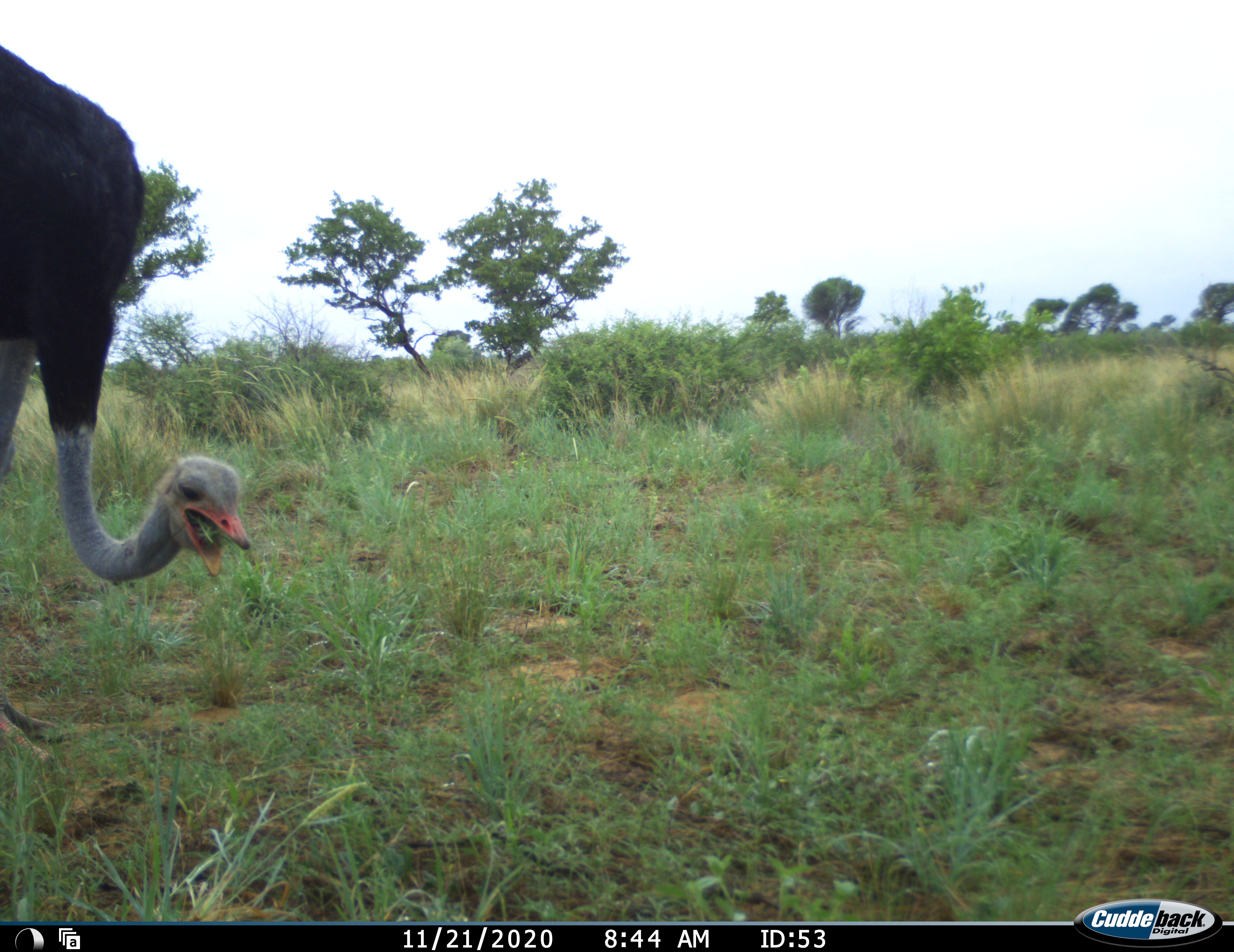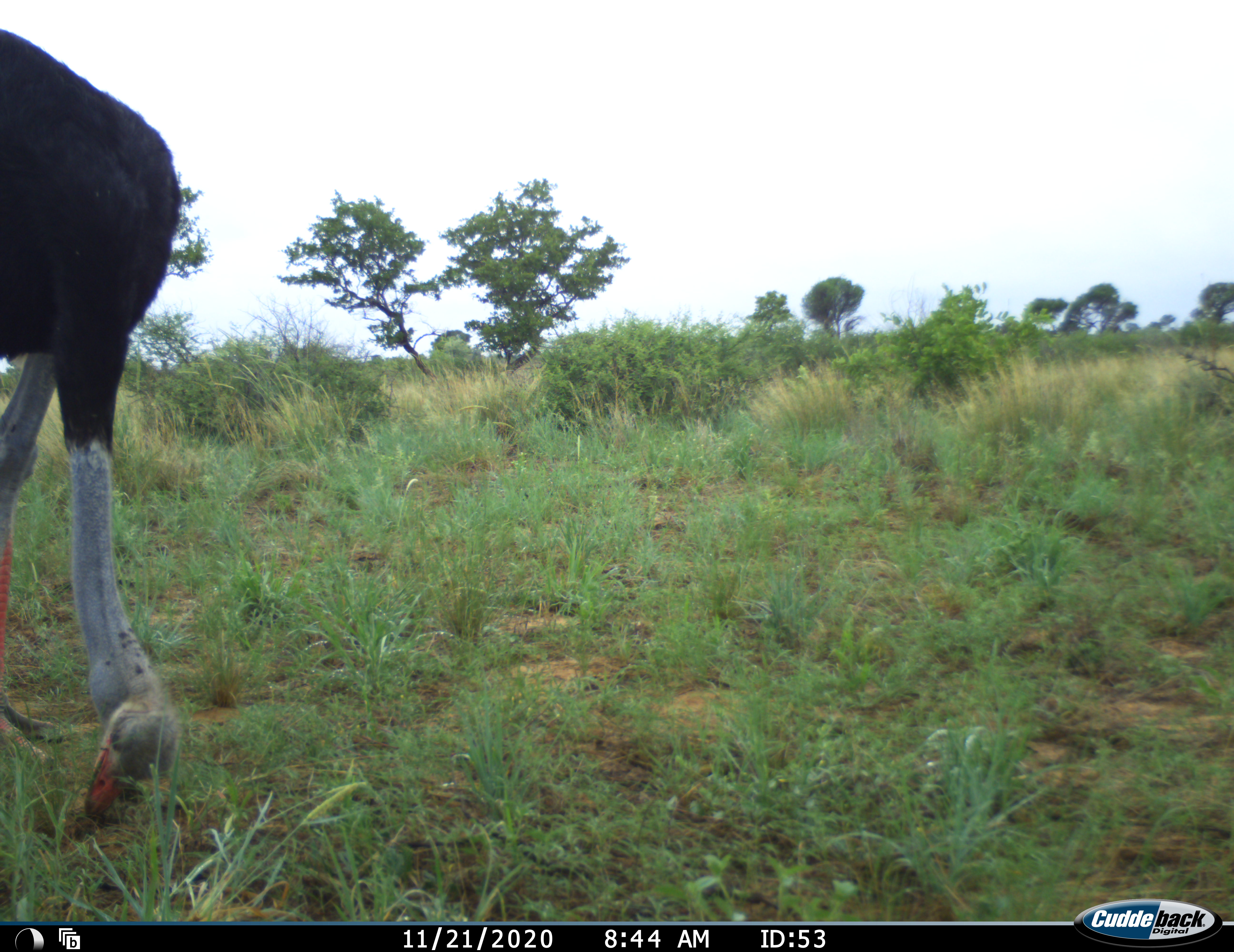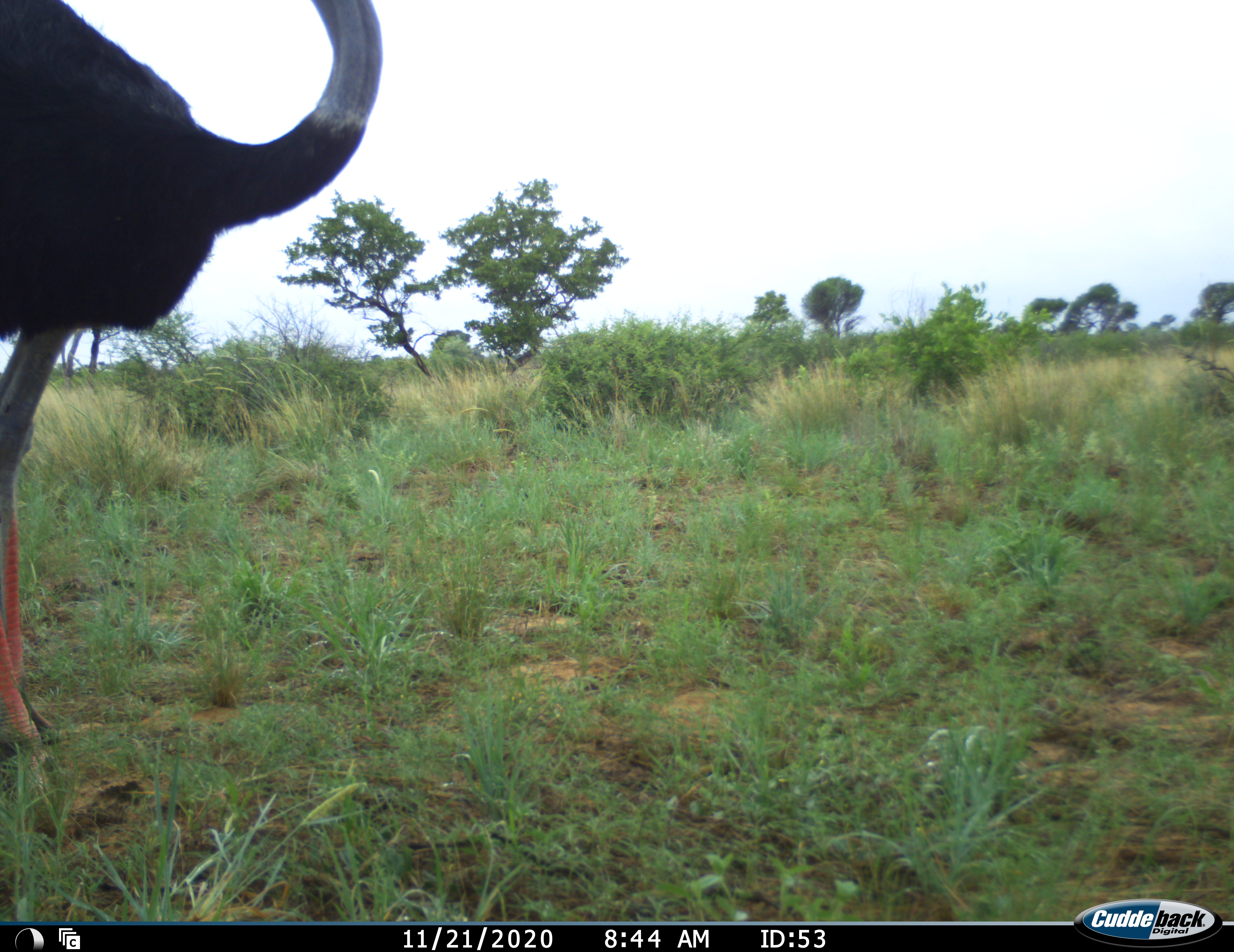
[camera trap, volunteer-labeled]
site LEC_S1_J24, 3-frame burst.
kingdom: Animalia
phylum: Chordata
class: Aves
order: Struthioniformes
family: Struthionidae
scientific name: Struthionidae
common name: ostrich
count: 1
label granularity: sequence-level